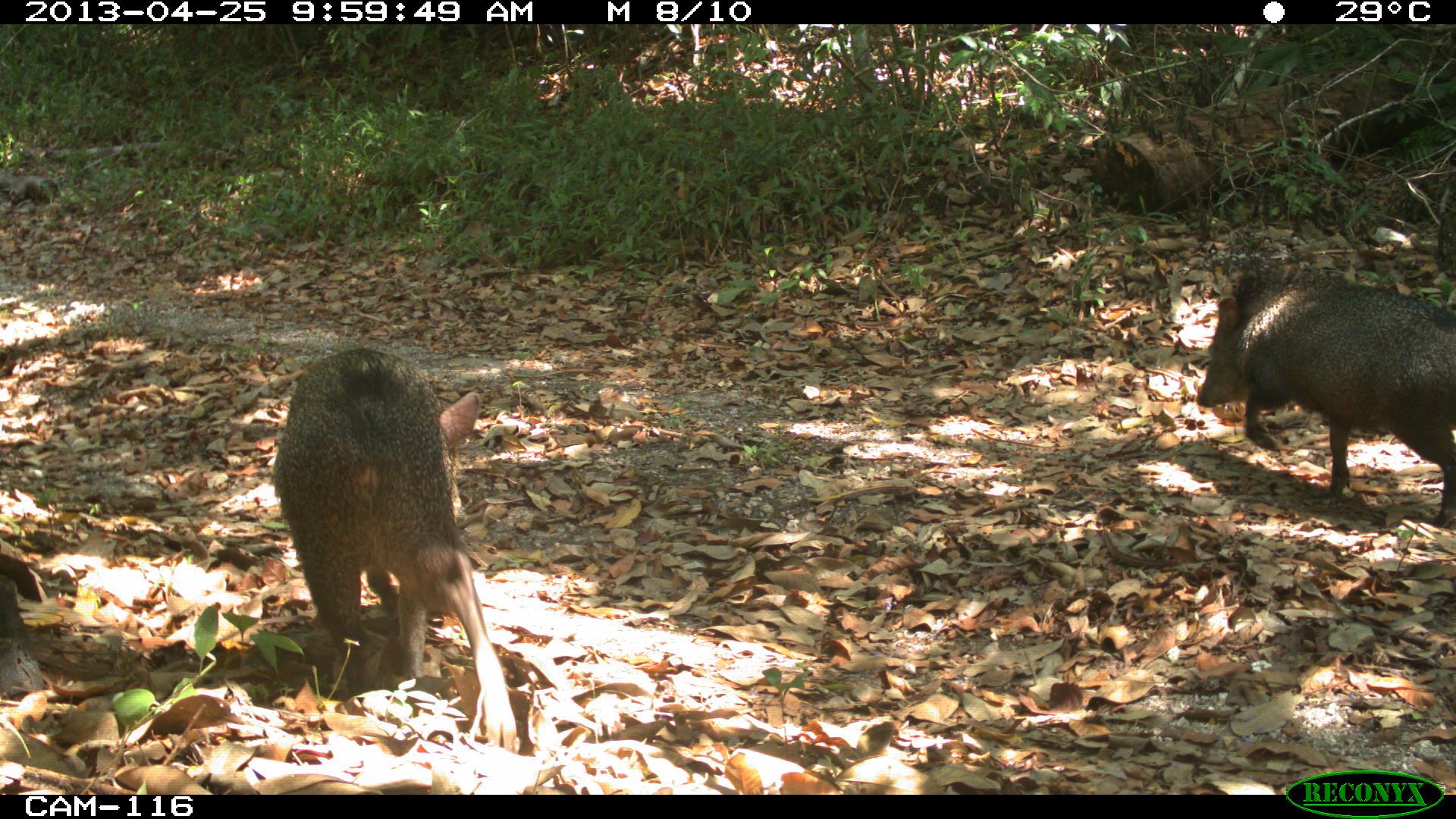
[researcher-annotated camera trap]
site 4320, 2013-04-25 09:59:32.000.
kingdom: Animalia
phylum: Chordata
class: Mammalia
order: Artiodactyla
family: Tayassuidae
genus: Pecari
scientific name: Pecari tajacu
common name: collared peccary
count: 2